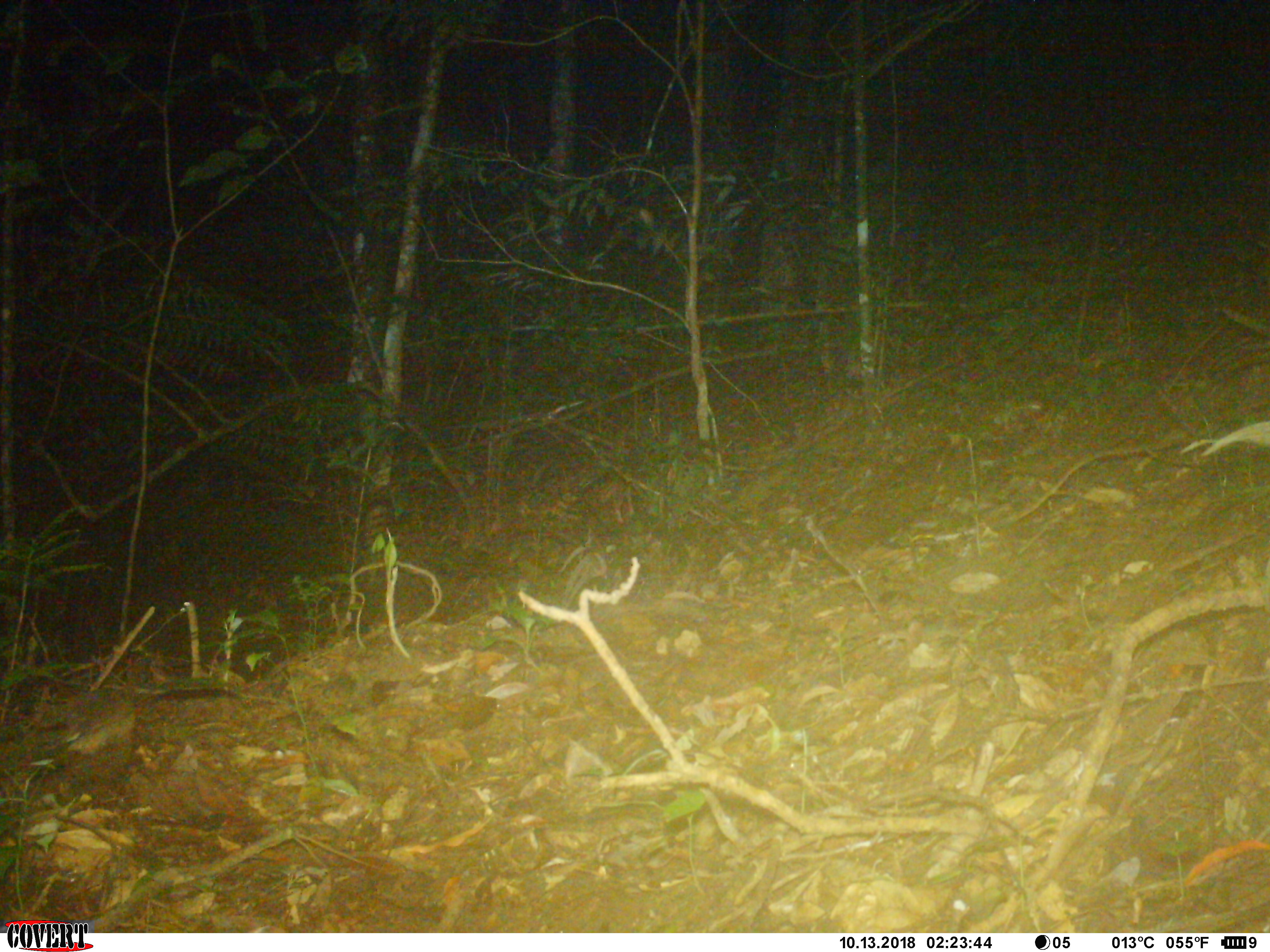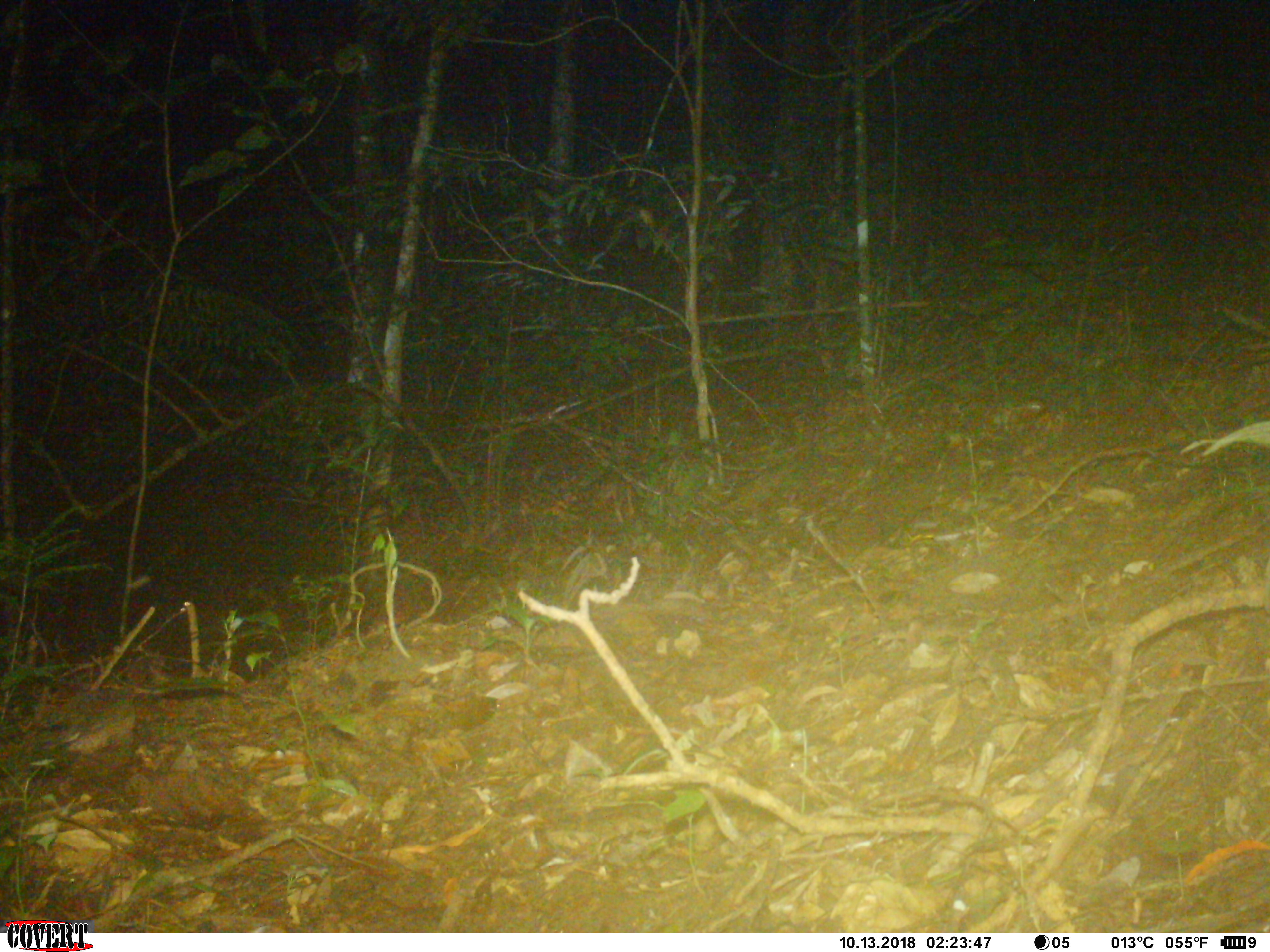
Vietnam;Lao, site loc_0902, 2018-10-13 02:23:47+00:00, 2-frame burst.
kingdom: Animalia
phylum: Chordata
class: Mammalia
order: Rodentia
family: Muridae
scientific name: Muridae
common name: old-world mice and rats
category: unidentified murid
Unidentified murid (old-world mice and rats) (Muridae). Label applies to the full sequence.